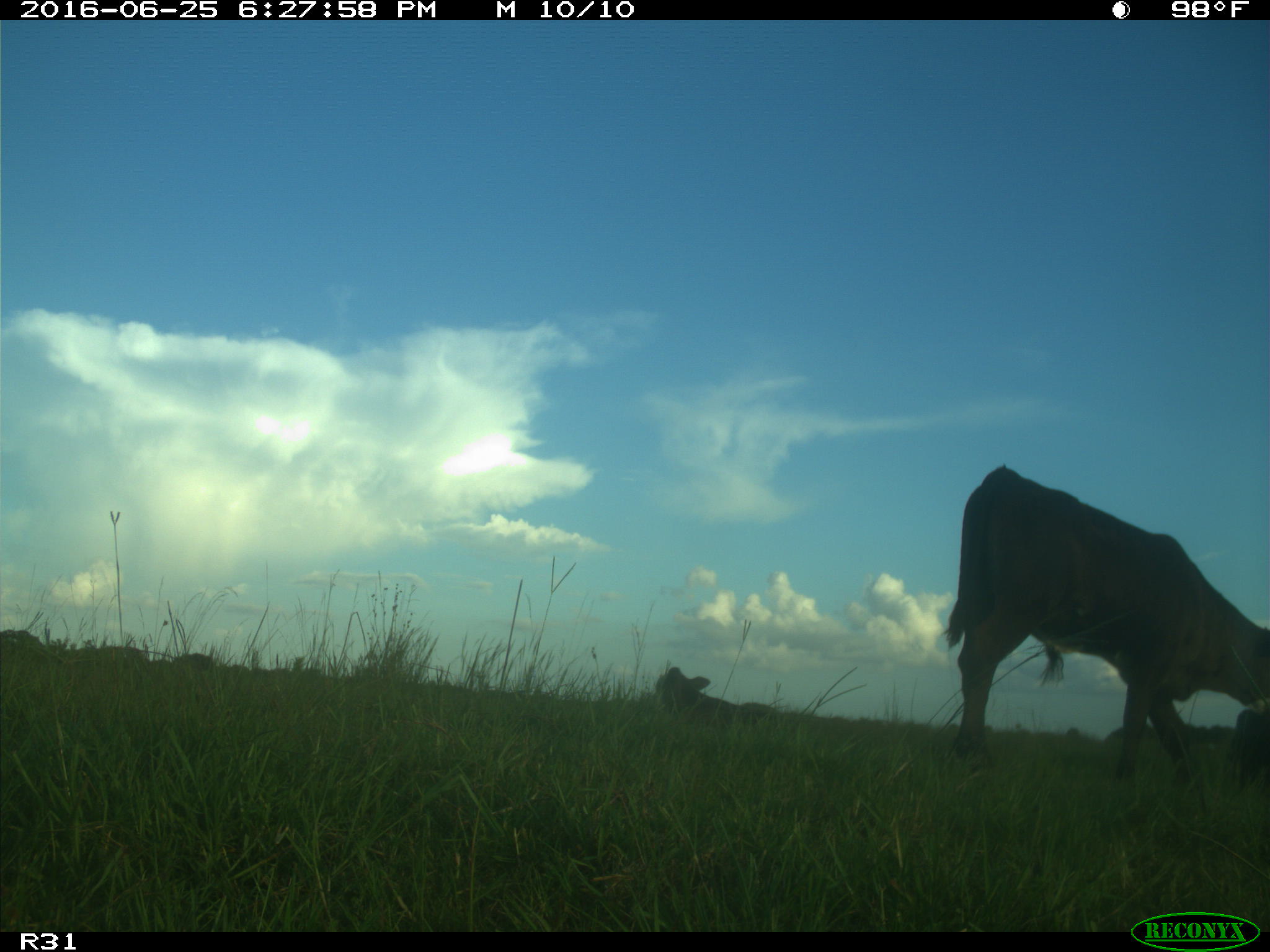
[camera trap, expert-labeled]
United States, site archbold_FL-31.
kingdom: Animalia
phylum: Chordata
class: Mammalia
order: Artiodactyla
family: Bovidae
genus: Bos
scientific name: Bos taurus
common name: domestic cow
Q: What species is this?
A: Bos taurus (domestic cow).